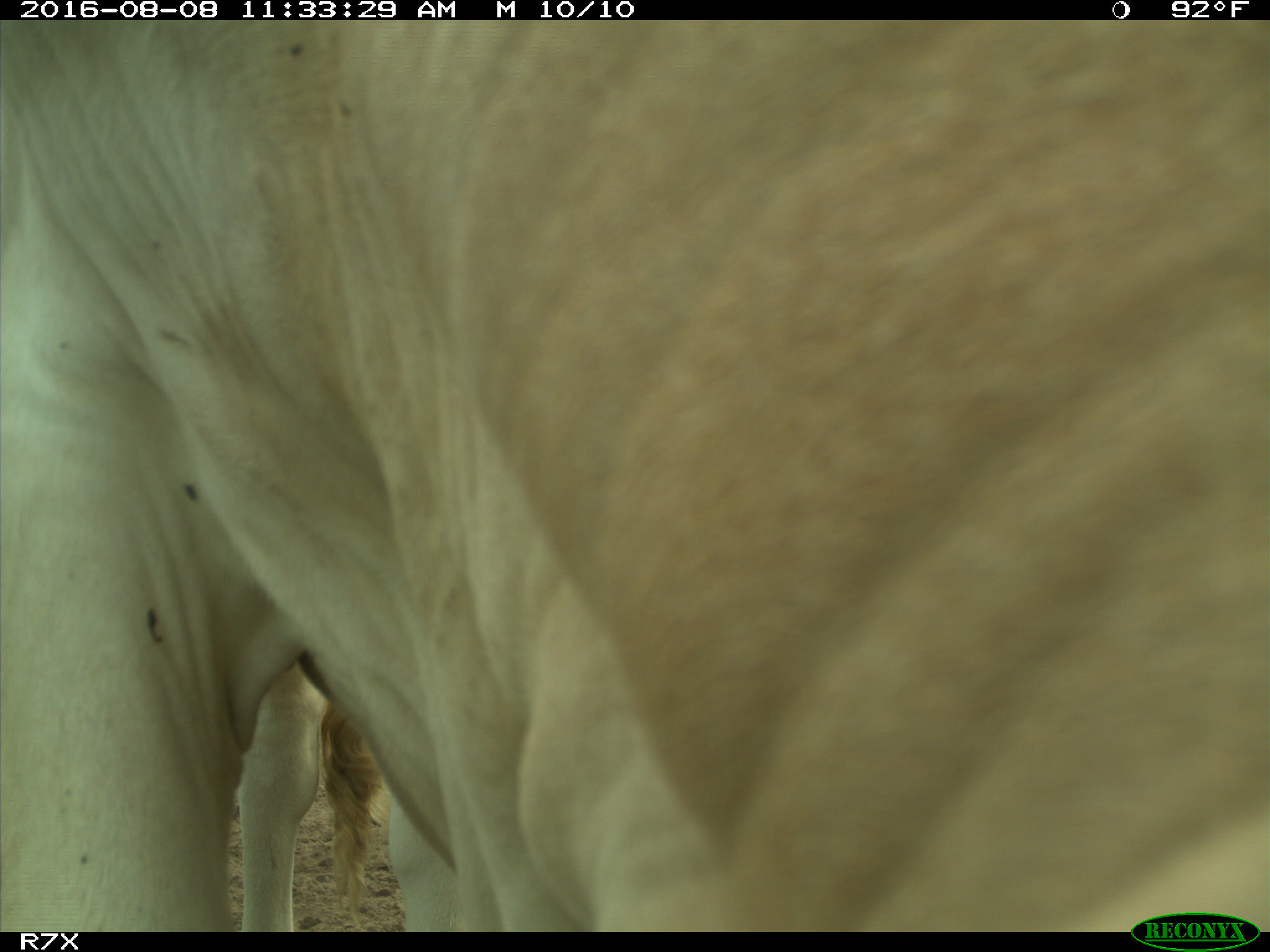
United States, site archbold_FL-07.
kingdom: Animalia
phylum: Chordata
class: Mammalia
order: Artiodactyla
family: Bovidae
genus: Bos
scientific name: Bos taurus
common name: domestic cow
Bos taurus (domestic cow).